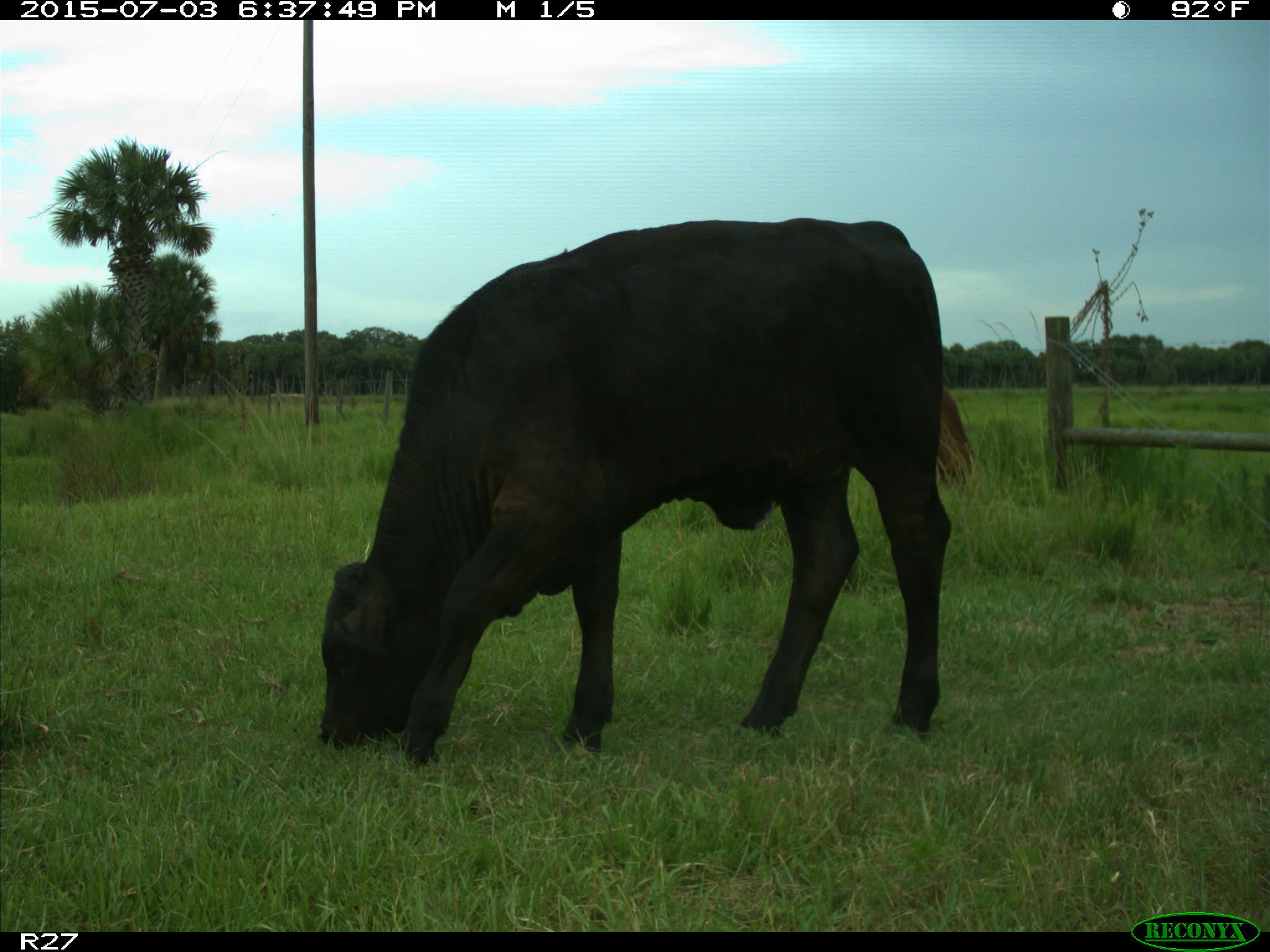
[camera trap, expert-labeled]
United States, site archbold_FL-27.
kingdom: Animalia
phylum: Chordata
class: Mammalia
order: Artiodactyla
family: Bovidae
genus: Bos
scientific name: Bos taurus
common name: domestic cow